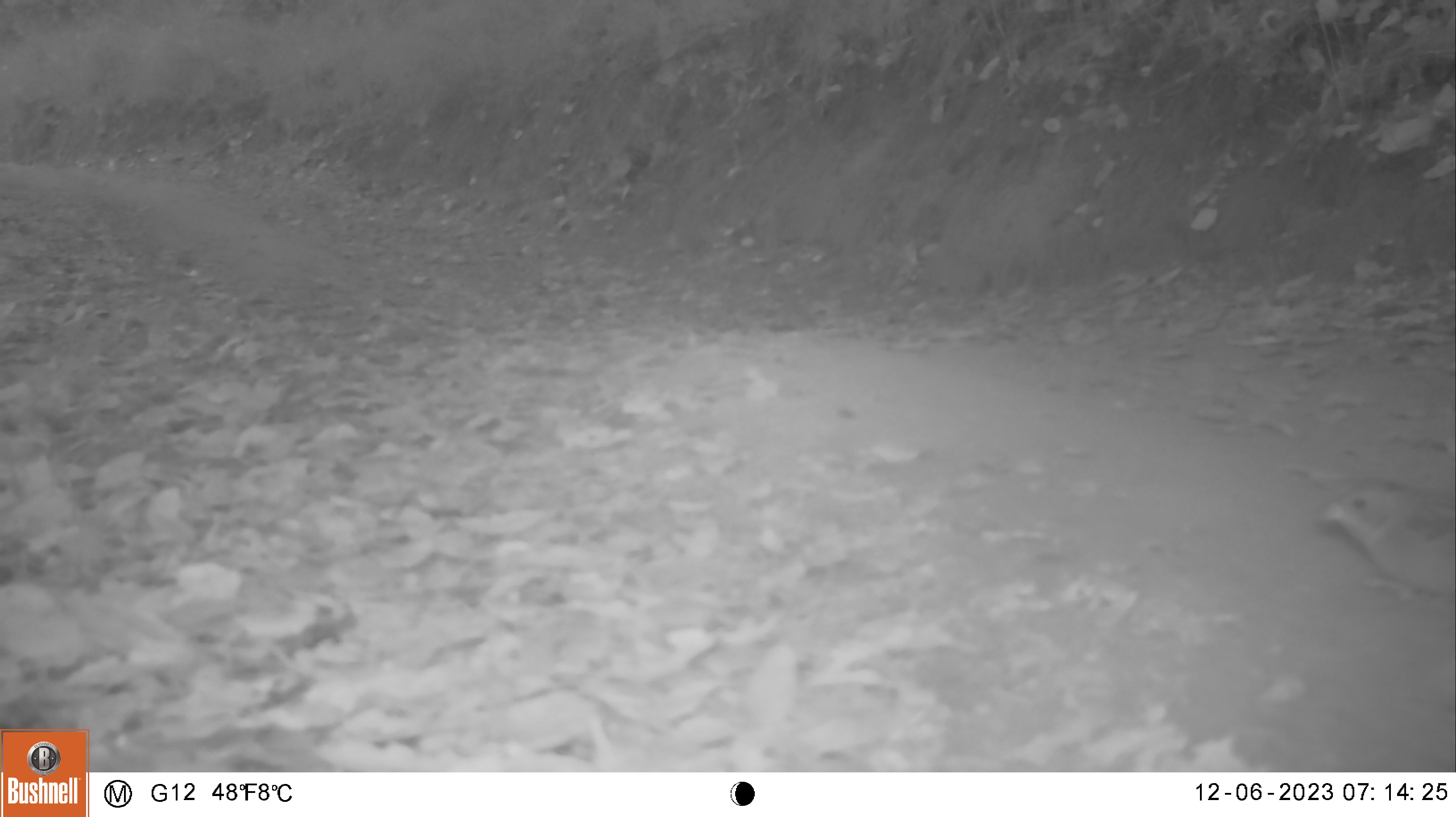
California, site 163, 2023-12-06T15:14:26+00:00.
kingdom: Animalia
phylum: Chordata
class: Mammalia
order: Lagomorpha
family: Leporidae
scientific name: Leporidae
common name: rabbit